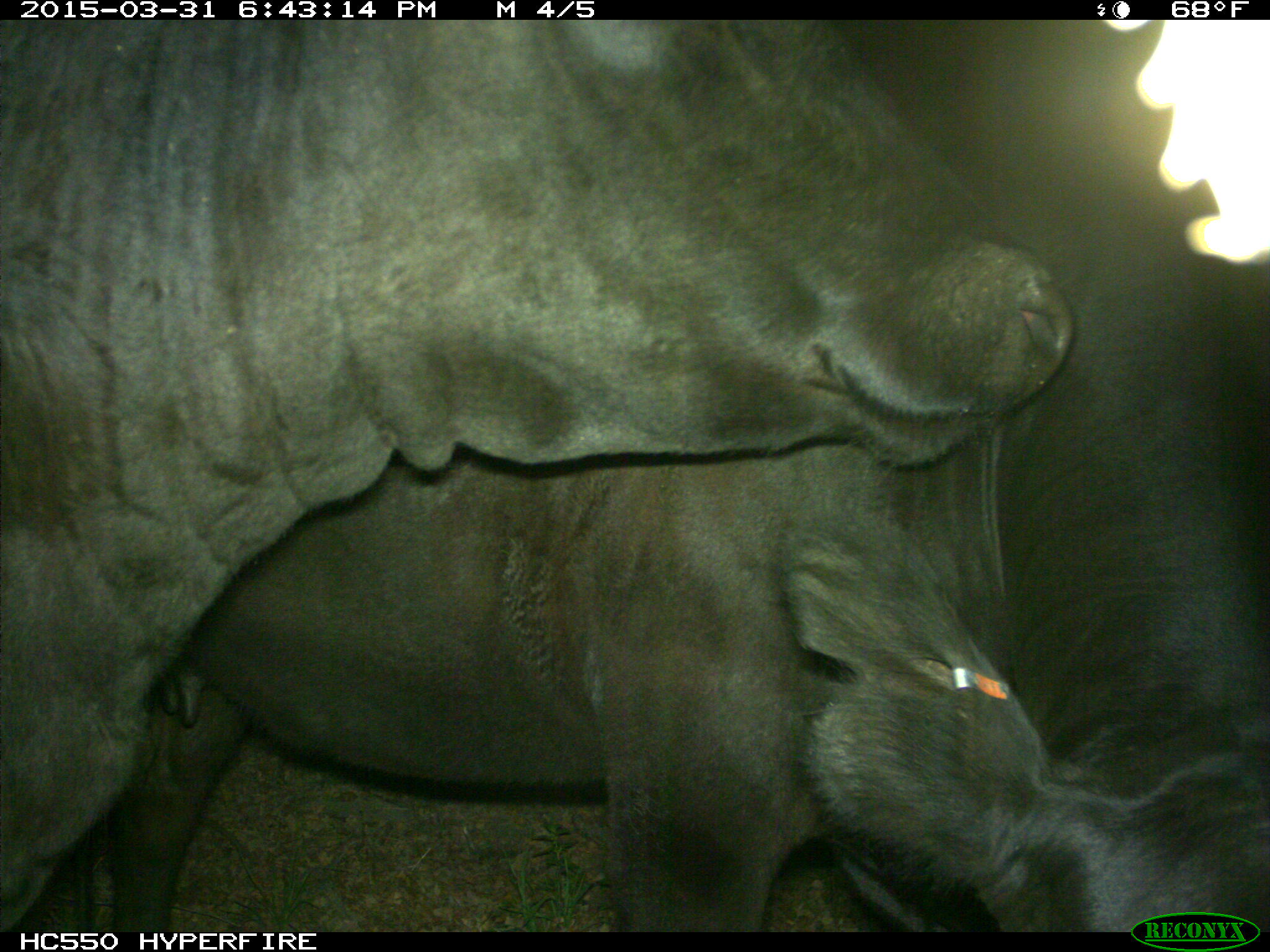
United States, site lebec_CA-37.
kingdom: Animalia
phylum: Chordata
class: Mammalia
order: Artiodactyla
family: Bovidae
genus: Bos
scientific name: Bos taurus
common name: domestic cow